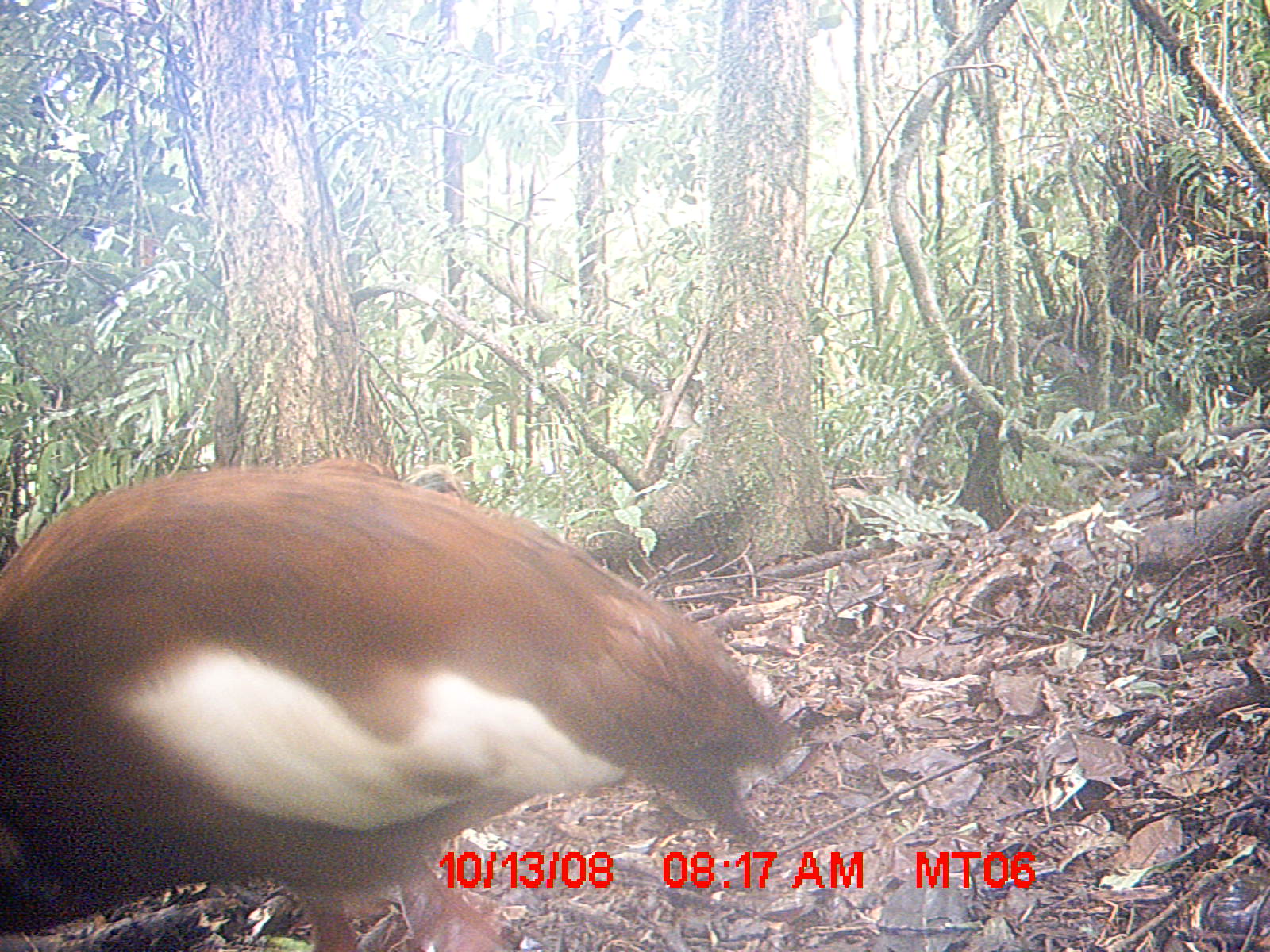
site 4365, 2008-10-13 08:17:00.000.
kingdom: Animalia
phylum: Chordata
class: Aves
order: Pelecaniformes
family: Threskiornithidae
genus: Lophotibis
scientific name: Lophotibis cristata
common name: madagascan ibis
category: lophotibis cristataa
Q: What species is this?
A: Lophotibis cristataa (madagascan ibis) (Lophotibis cristata).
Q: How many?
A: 2.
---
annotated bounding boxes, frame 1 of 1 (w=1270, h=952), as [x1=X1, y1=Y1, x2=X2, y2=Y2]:
lophotibis cristataa: [x1=0, y1=459, x2=795, y2=951]